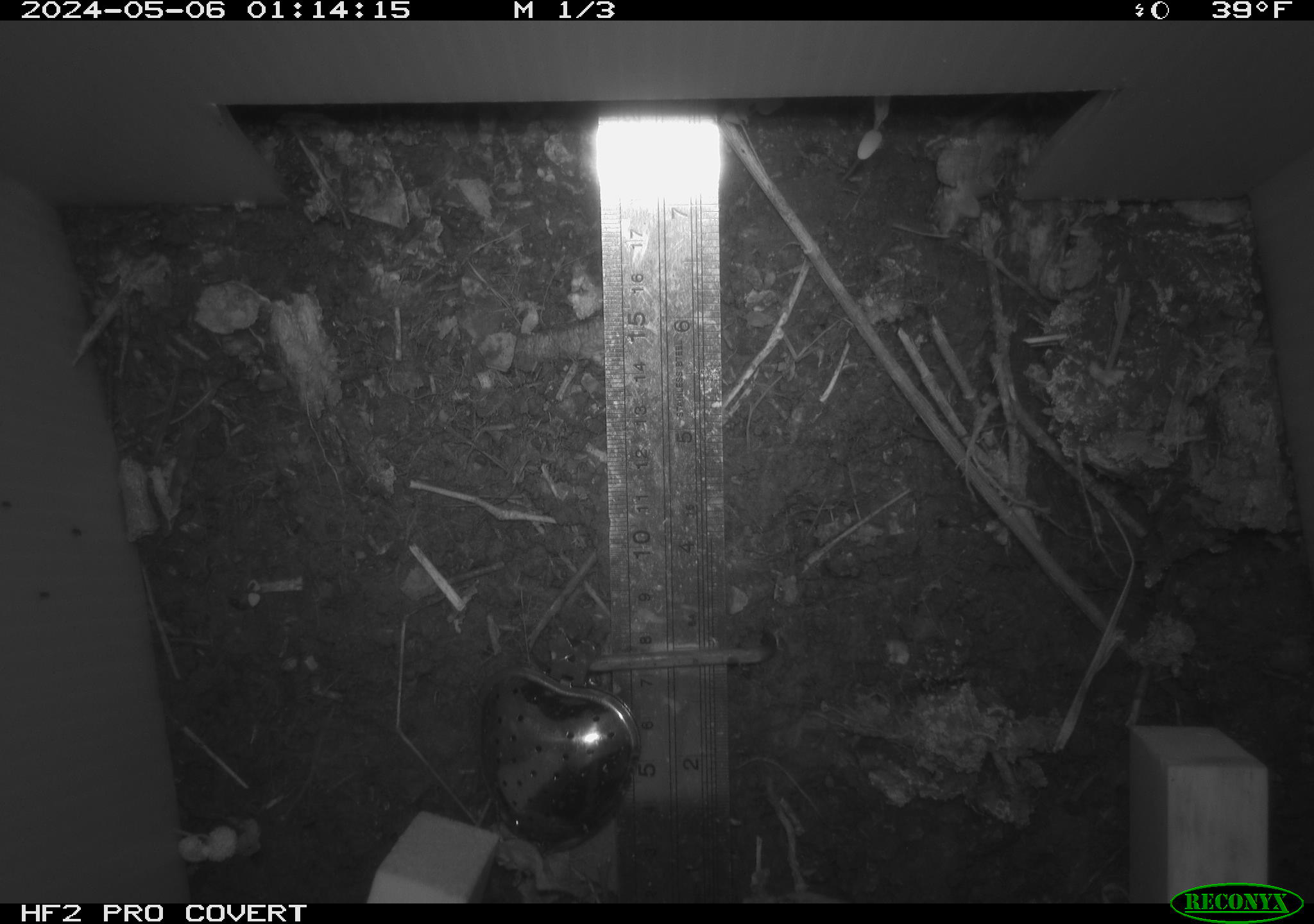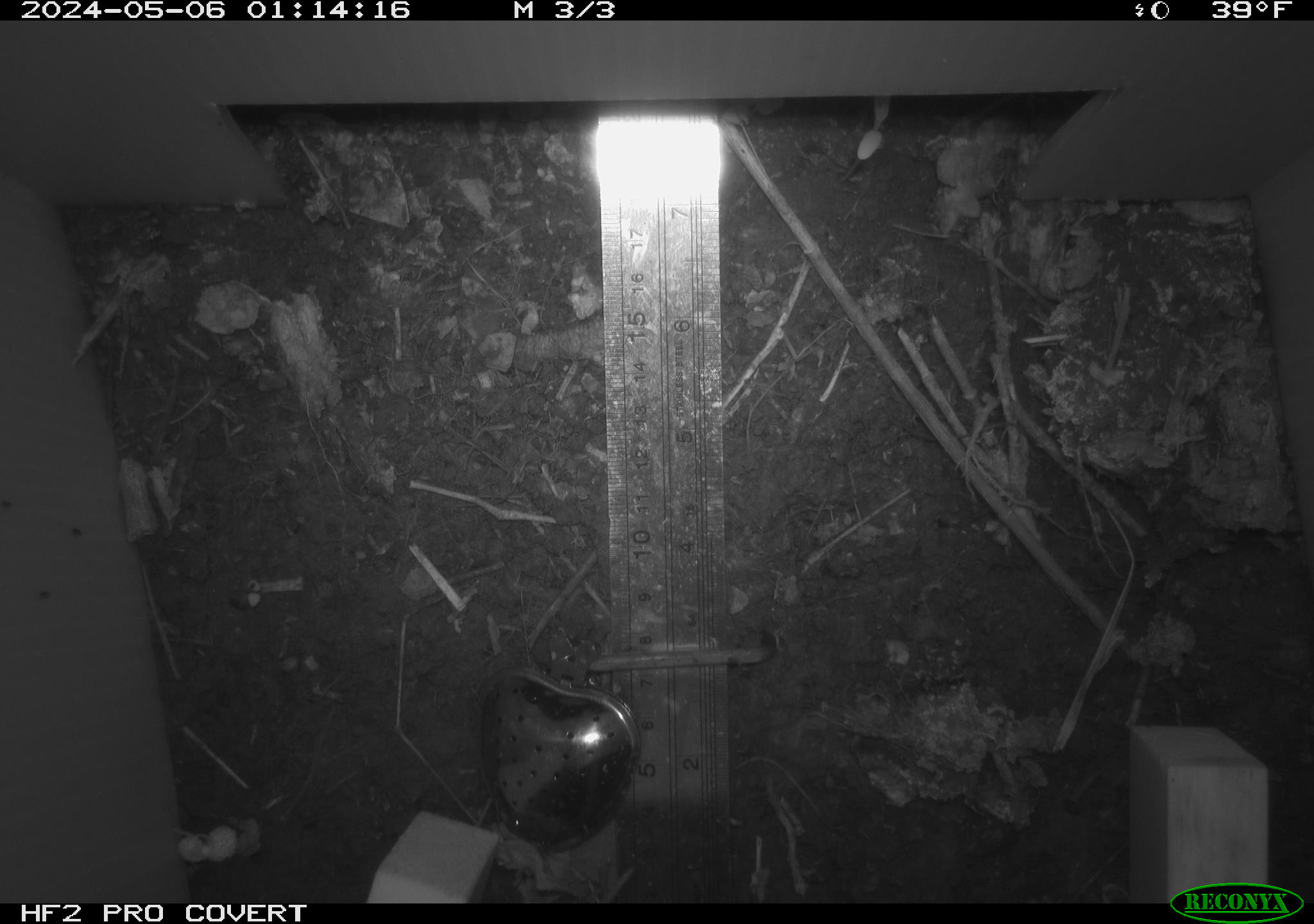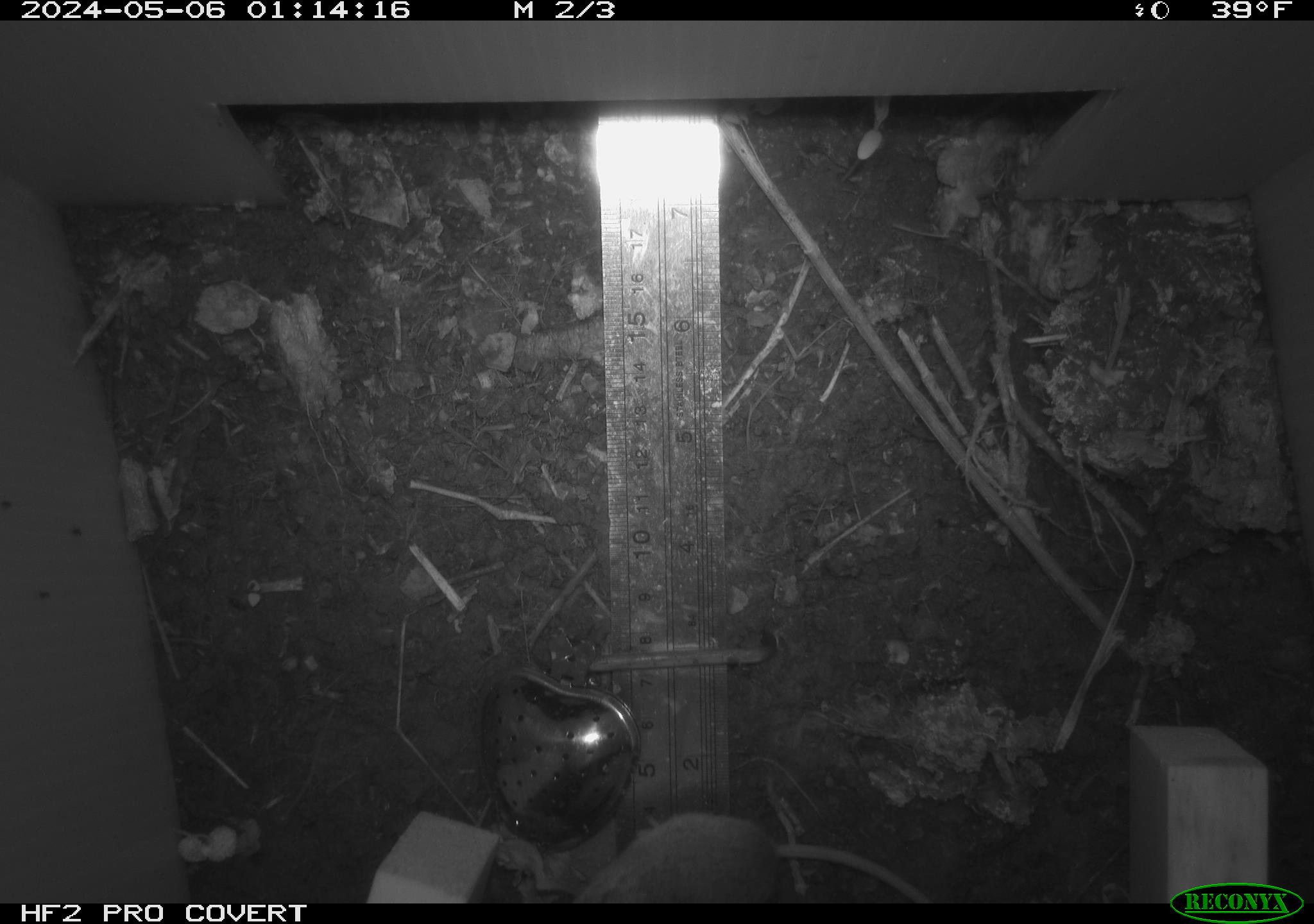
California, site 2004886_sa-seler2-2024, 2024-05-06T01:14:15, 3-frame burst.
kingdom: Animalia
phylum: Chordata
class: Mammalia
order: Rodentia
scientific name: Rodentia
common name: mouse species